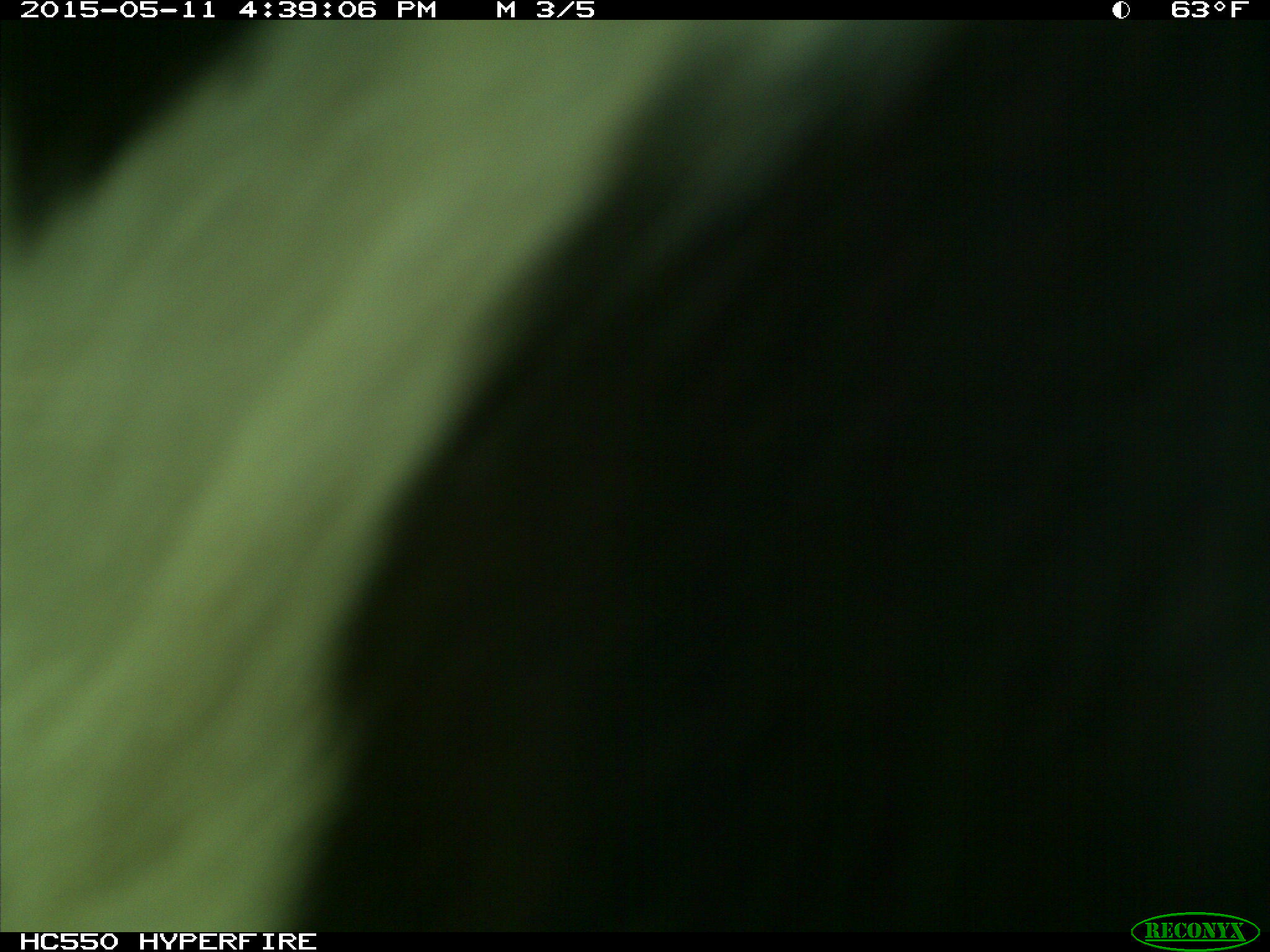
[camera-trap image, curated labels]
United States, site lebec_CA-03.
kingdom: Animalia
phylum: Chordata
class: Mammalia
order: Artiodactyla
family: Bovidae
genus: Bos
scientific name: Bos taurus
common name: domestic cow